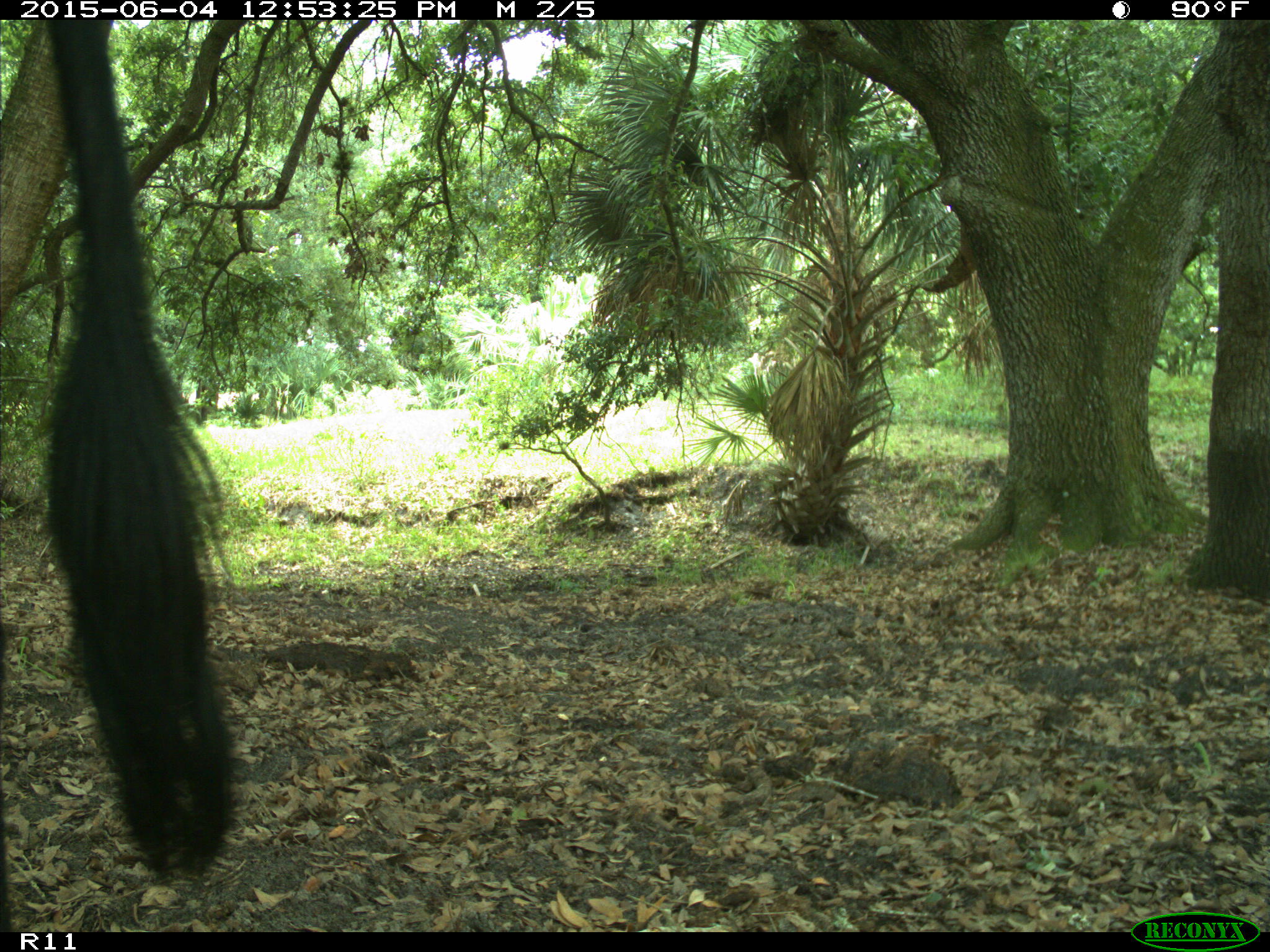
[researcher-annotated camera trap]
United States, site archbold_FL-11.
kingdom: Animalia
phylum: Chordata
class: Mammalia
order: Artiodactyla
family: Bovidae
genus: Bos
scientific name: Bos taurus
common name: domestic cow